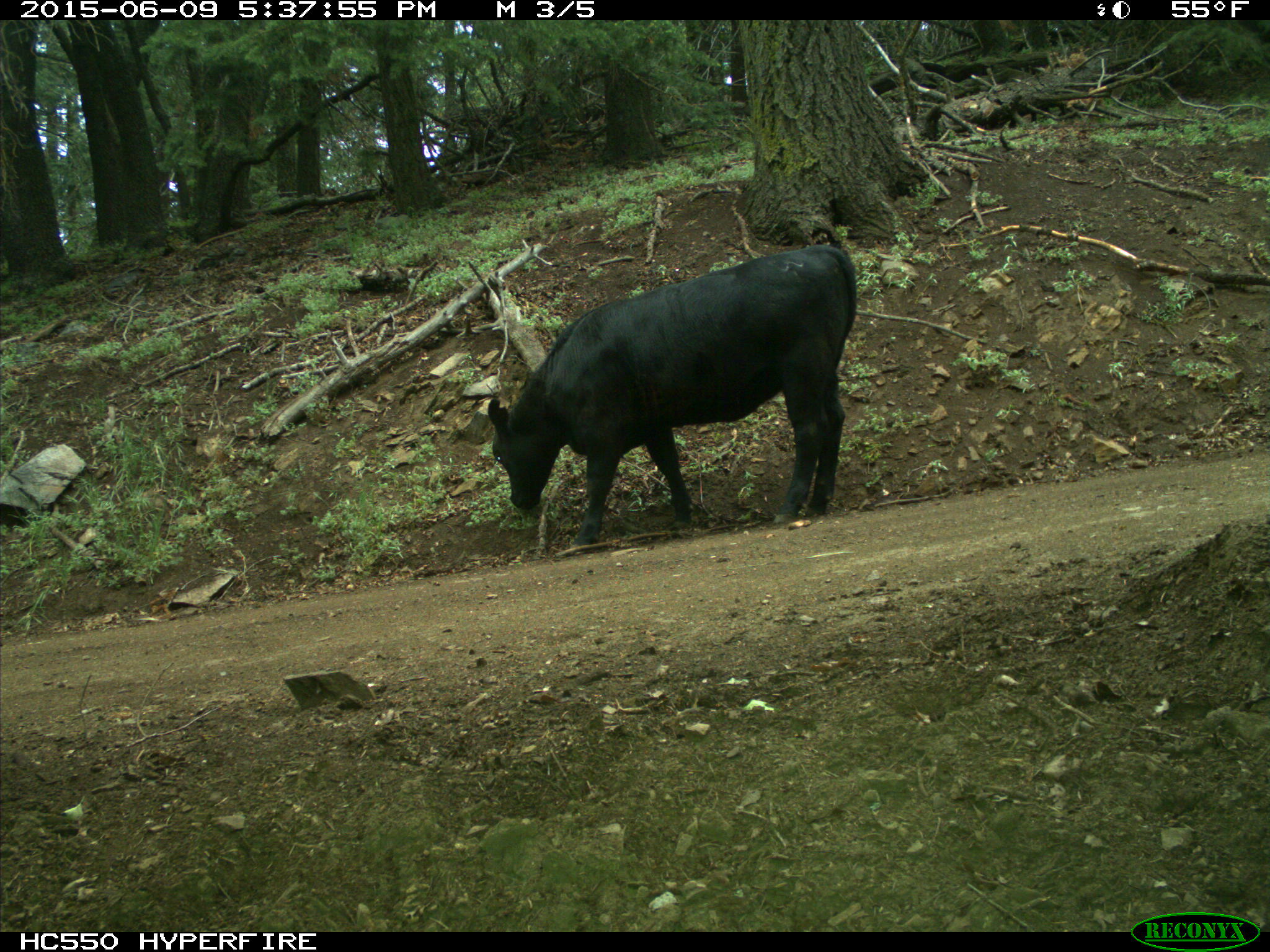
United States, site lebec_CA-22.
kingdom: Animalia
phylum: Chordata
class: Mammalia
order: Artiodactyla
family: Bovidae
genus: Bos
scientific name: Bos taurus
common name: domestic cow